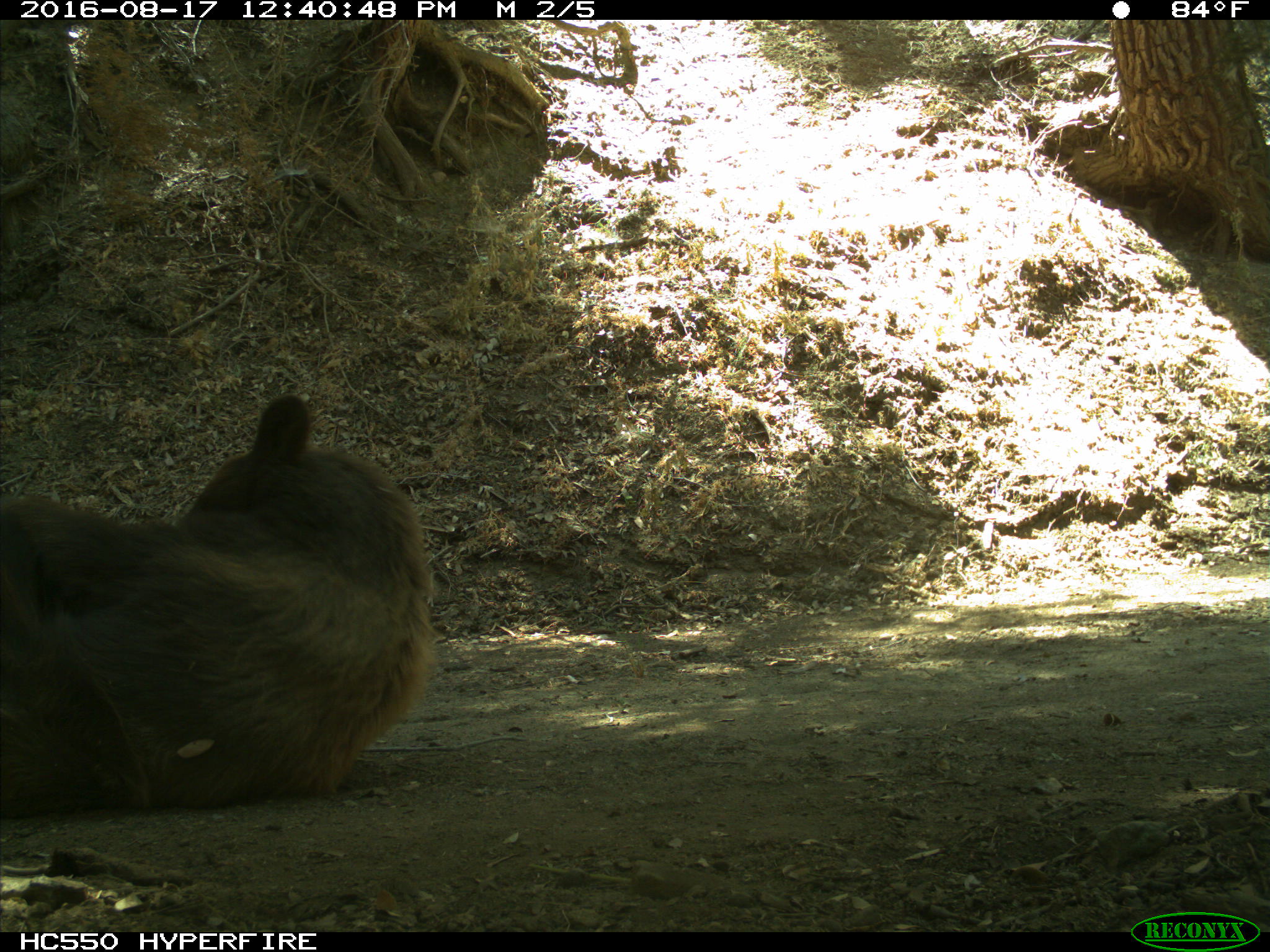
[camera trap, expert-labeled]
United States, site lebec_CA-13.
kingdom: Animalia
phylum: Chordata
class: Mammalia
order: Carnivora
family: Ursidae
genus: Ursus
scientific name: Ursus americanus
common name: american black bear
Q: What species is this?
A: Ursus americanus (american black bear).